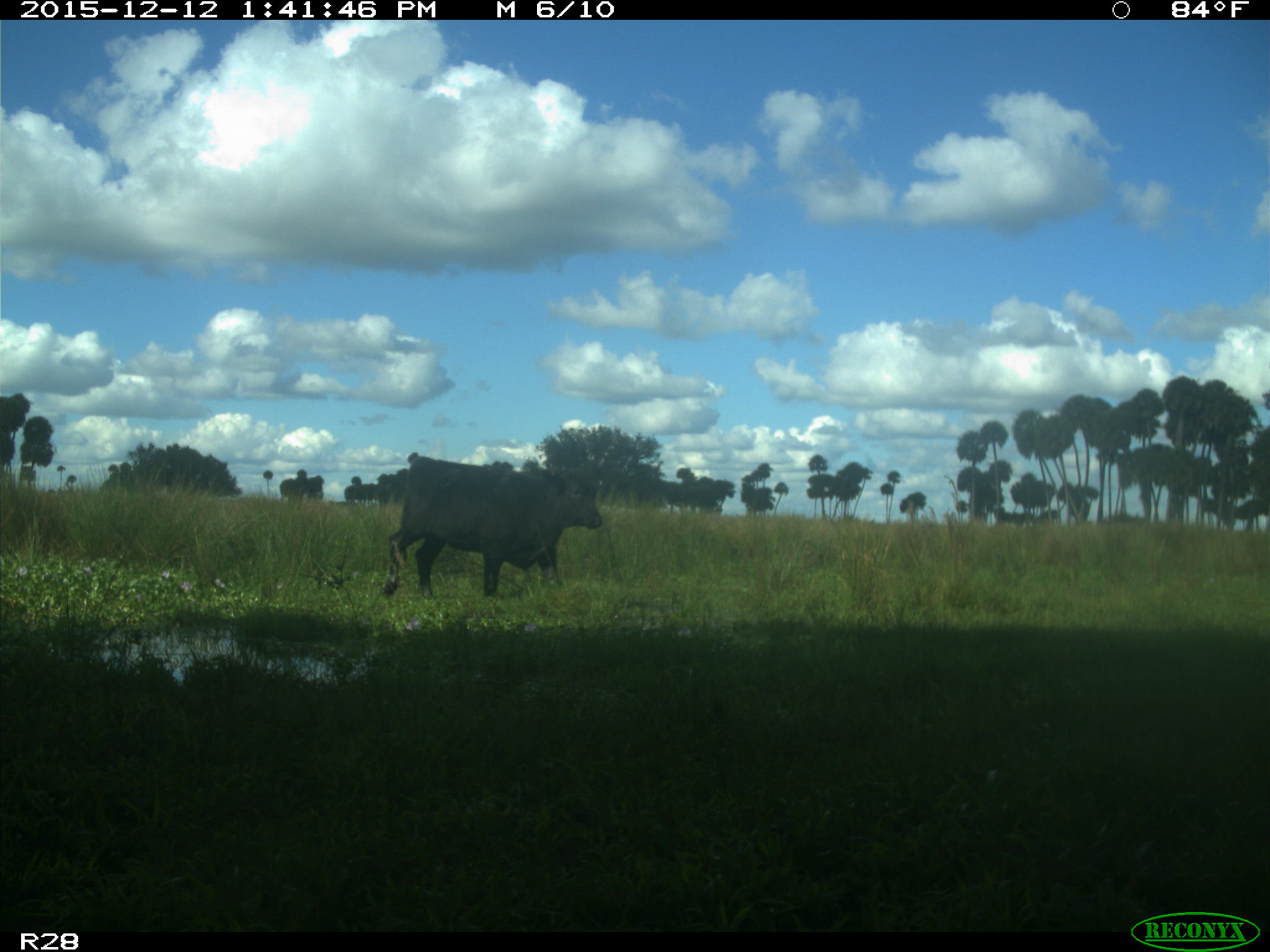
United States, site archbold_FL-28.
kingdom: Animalia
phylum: Chordata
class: Mammalia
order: Artiodactyla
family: Bovidae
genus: Bos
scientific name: Bos taurus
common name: domestic cow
Bos taurus (domestic cow).